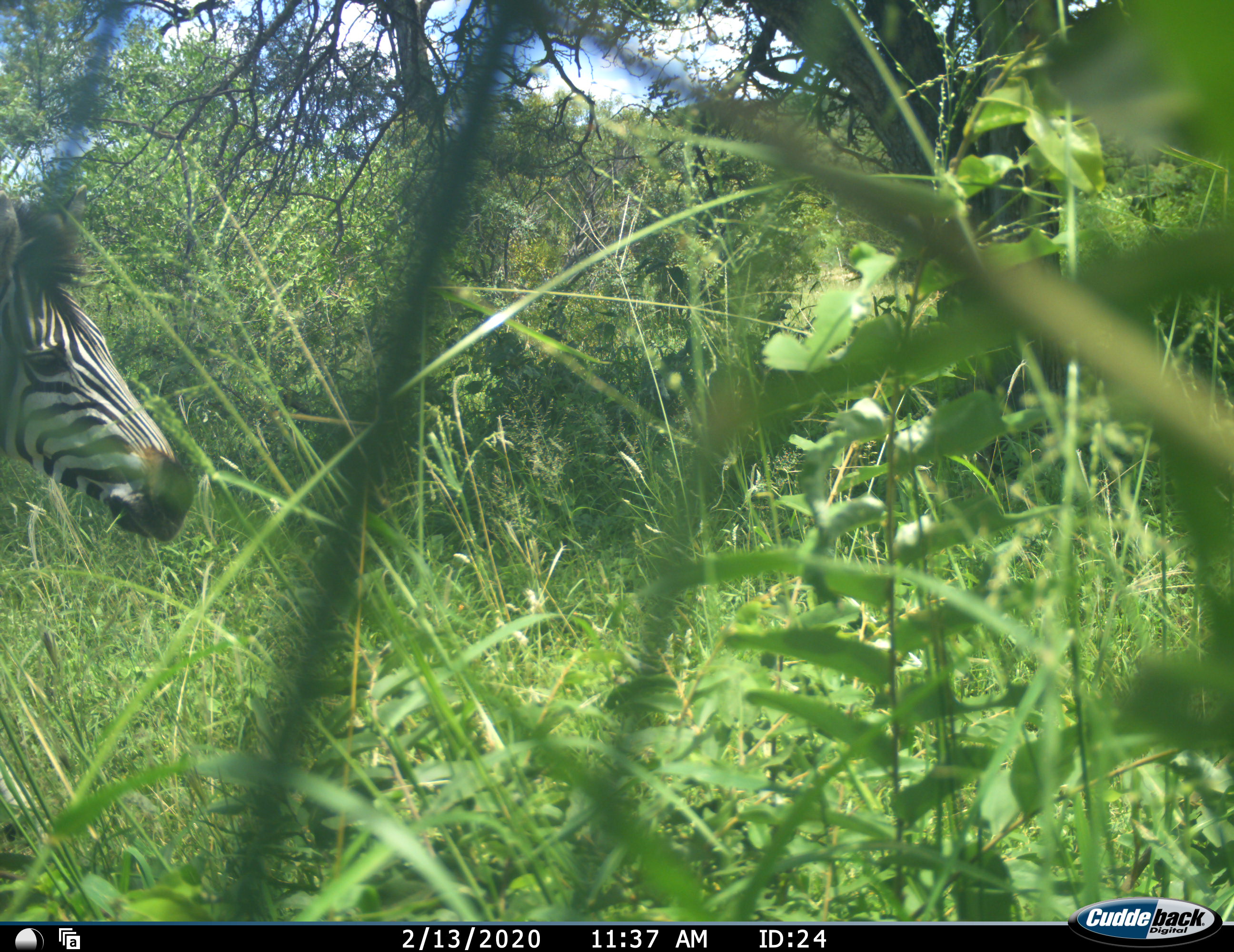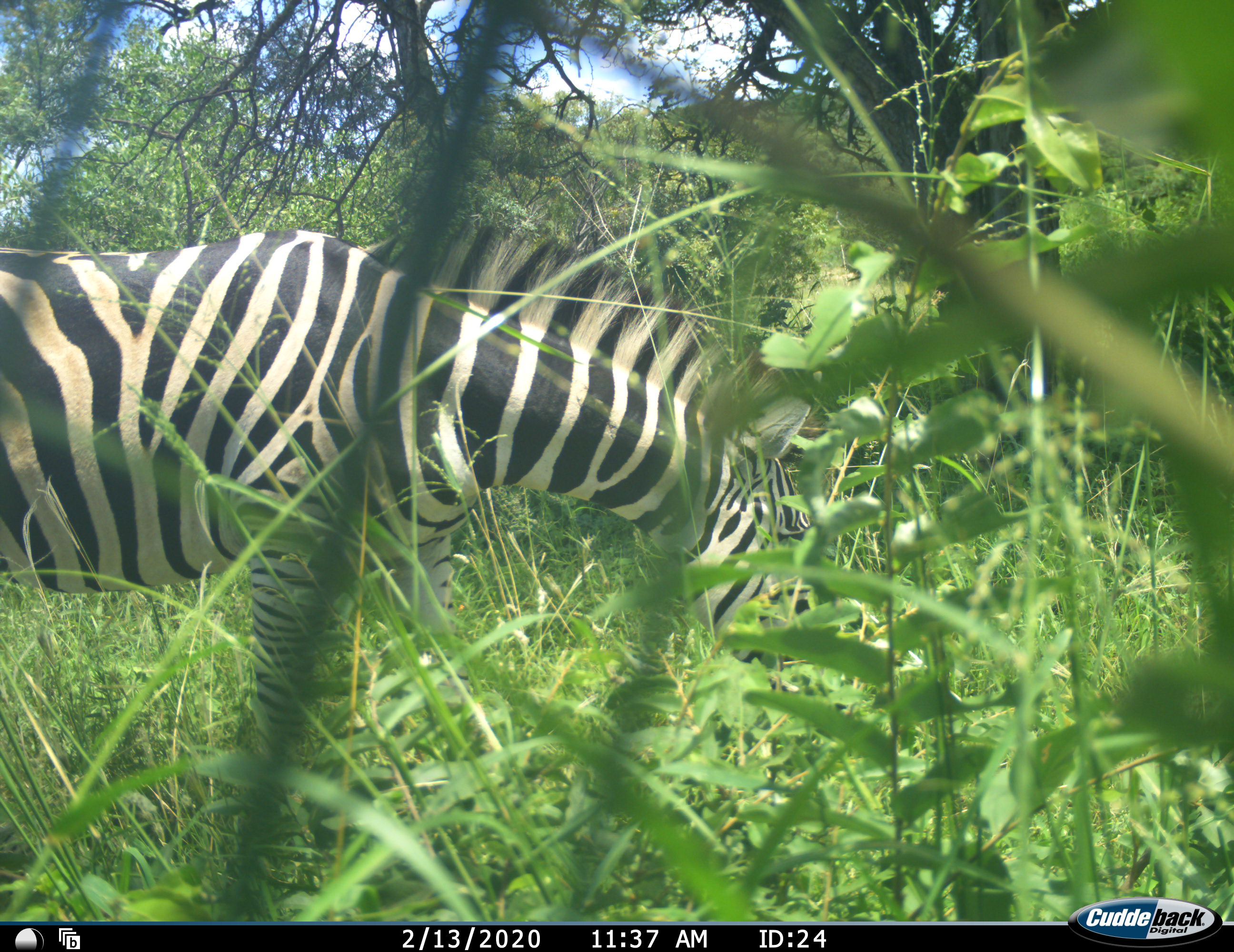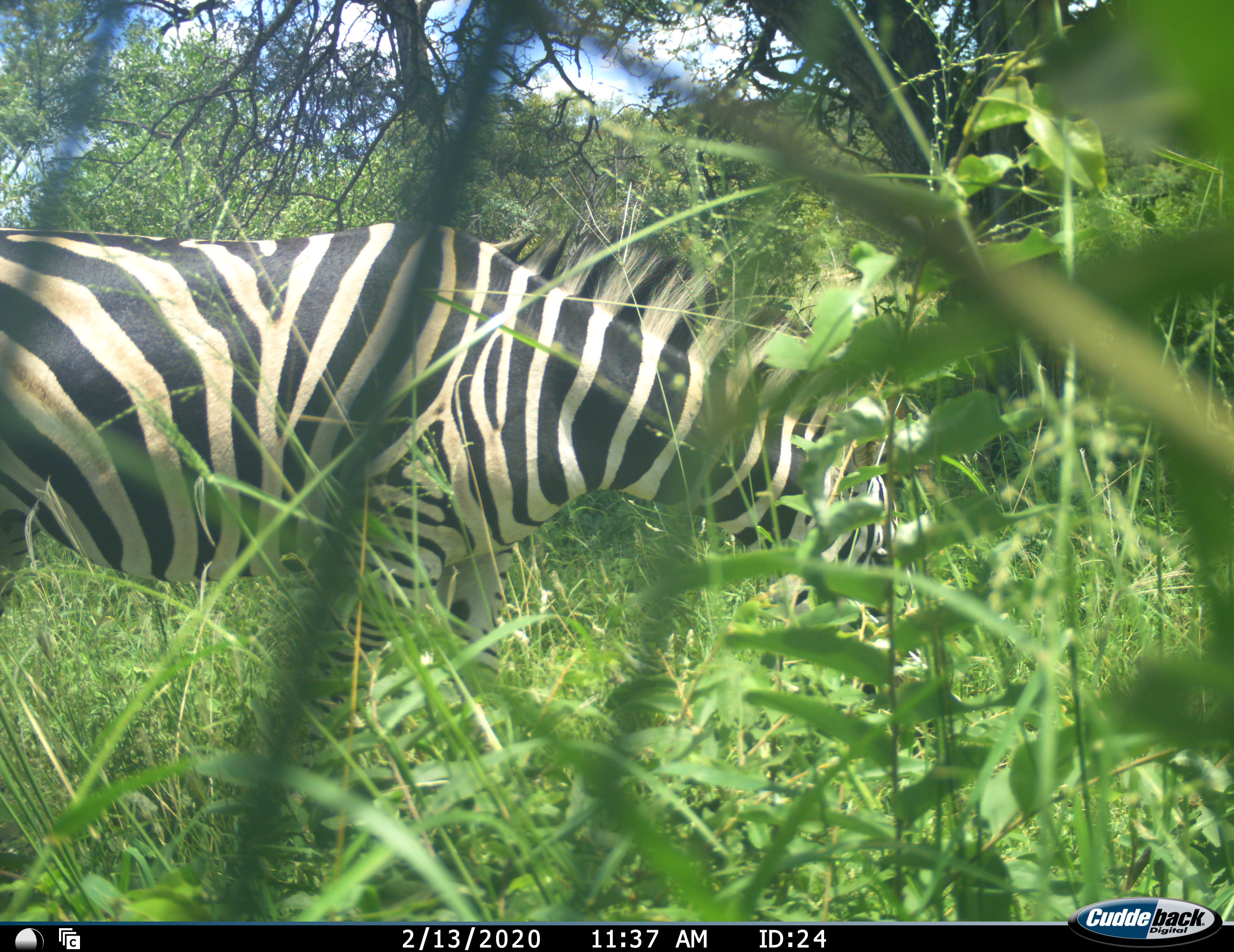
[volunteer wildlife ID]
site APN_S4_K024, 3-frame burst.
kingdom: Animalia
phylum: Chordata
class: Mammalia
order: Perissodactyla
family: Equidae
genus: Equus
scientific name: Equus quagga burchellii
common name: burchell's zebra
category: zebraburchells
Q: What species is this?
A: Zebraburchells (burchell's zebra) (Equus quagga burchellii).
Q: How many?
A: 1.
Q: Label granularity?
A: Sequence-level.